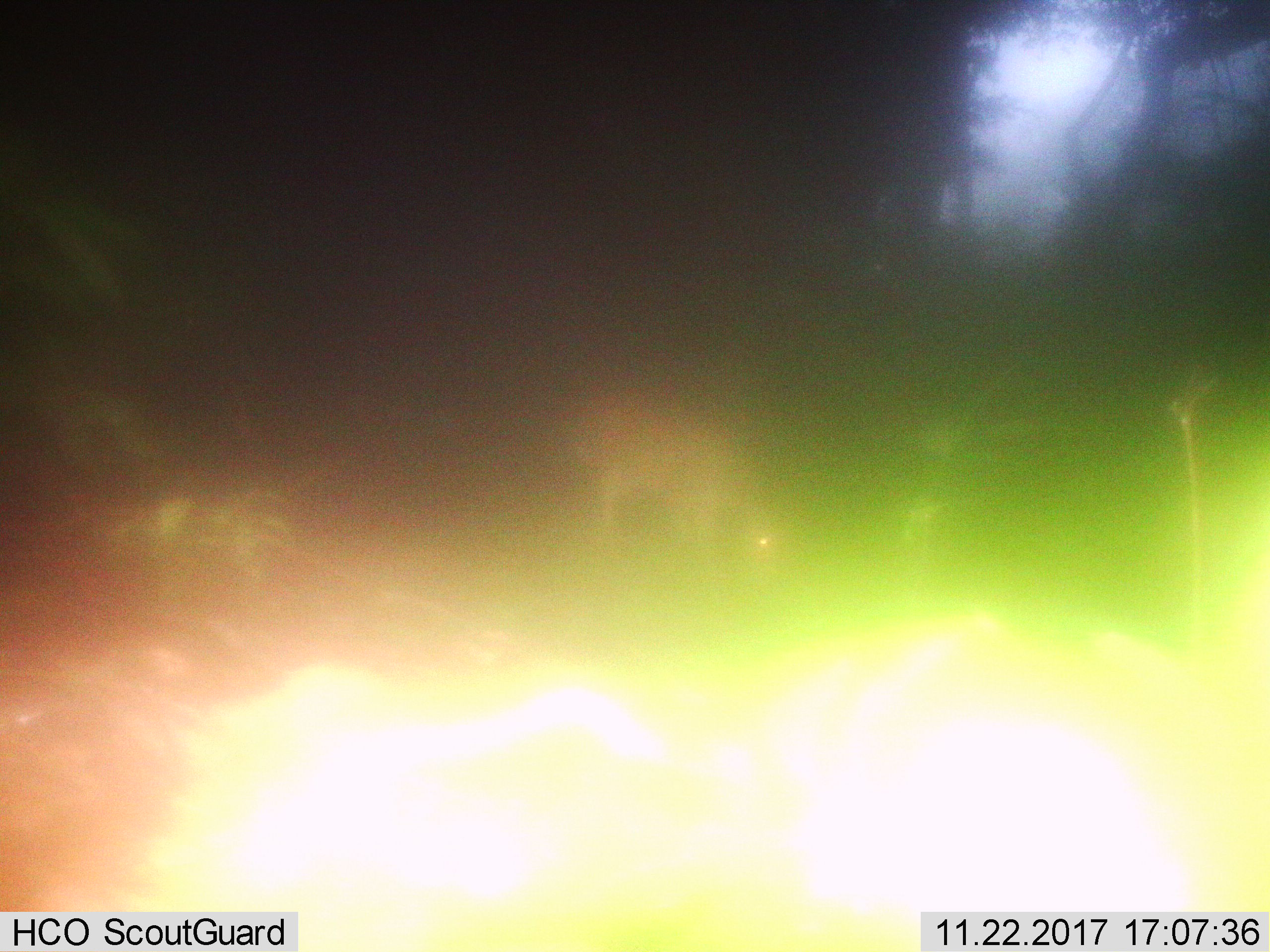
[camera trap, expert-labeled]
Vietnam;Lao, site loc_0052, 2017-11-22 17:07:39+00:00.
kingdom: Animalia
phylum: Chordata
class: Mammalia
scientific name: Mammalia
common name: mammal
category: unidentified mammal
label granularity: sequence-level